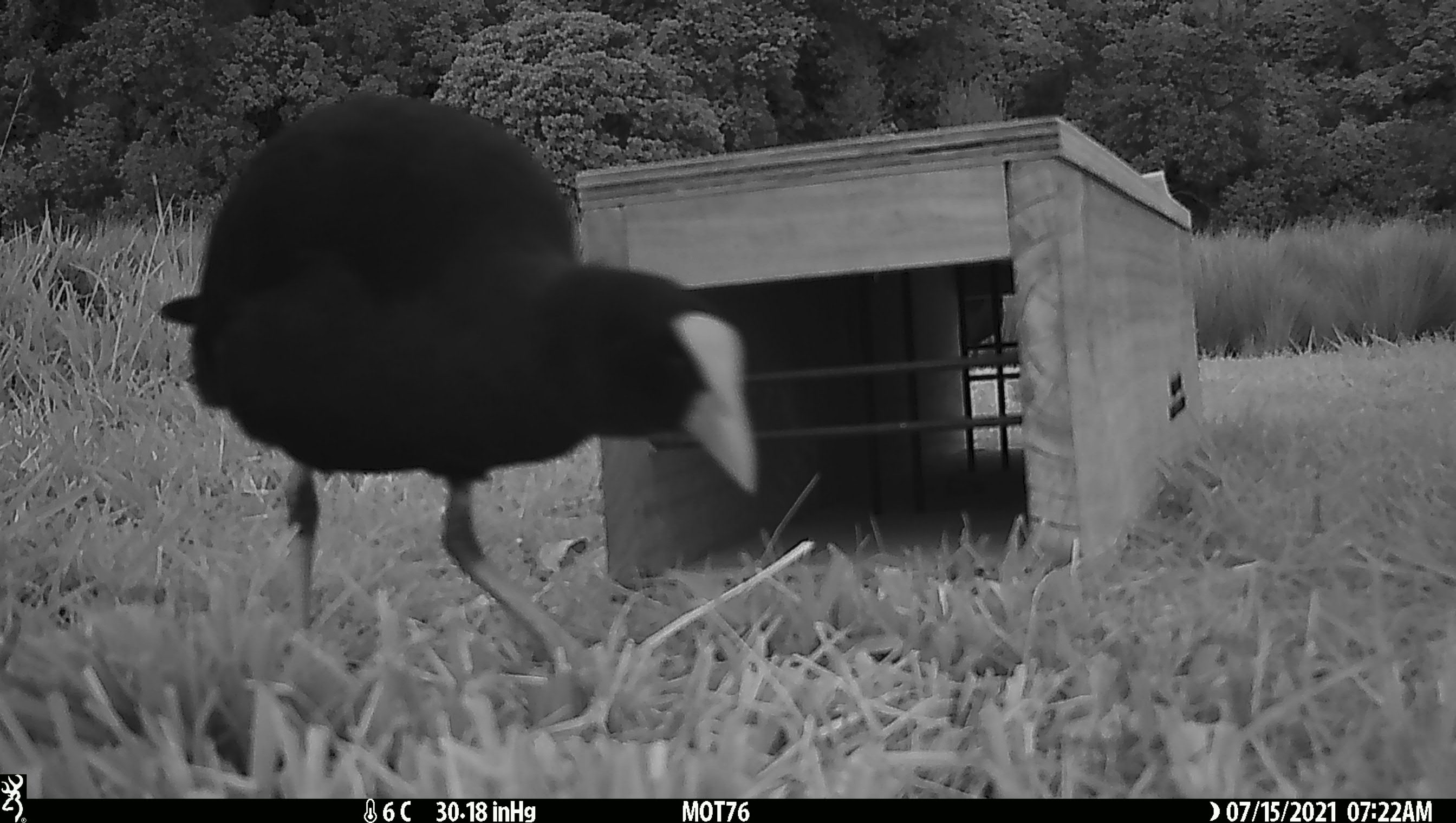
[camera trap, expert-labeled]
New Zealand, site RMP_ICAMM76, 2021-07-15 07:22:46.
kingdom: Animalia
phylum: Chordata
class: Aves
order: Gruiformes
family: Rallidae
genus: Porphyrio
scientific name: Porphyrio melanotus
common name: australasian swamphen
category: pukeko